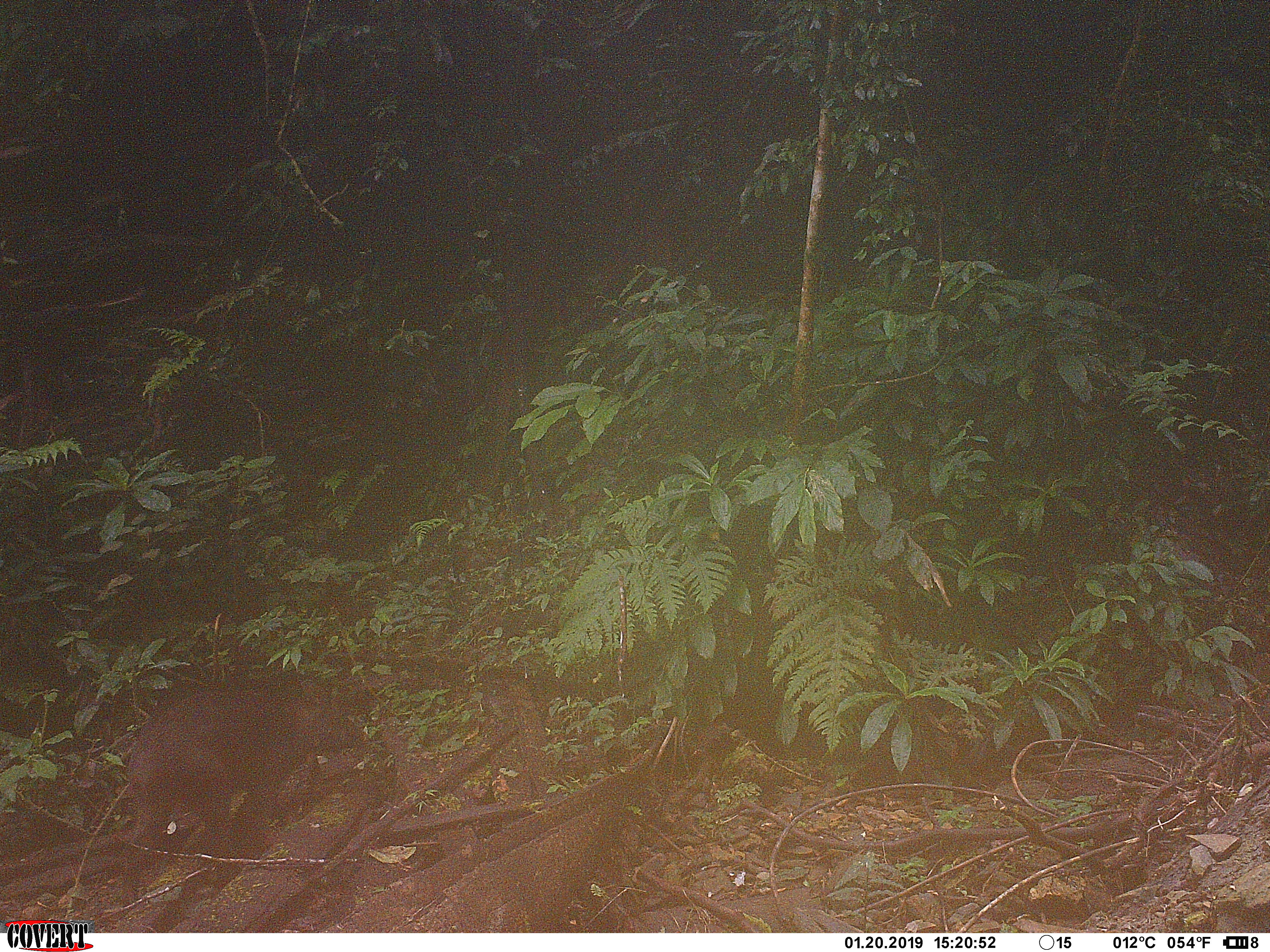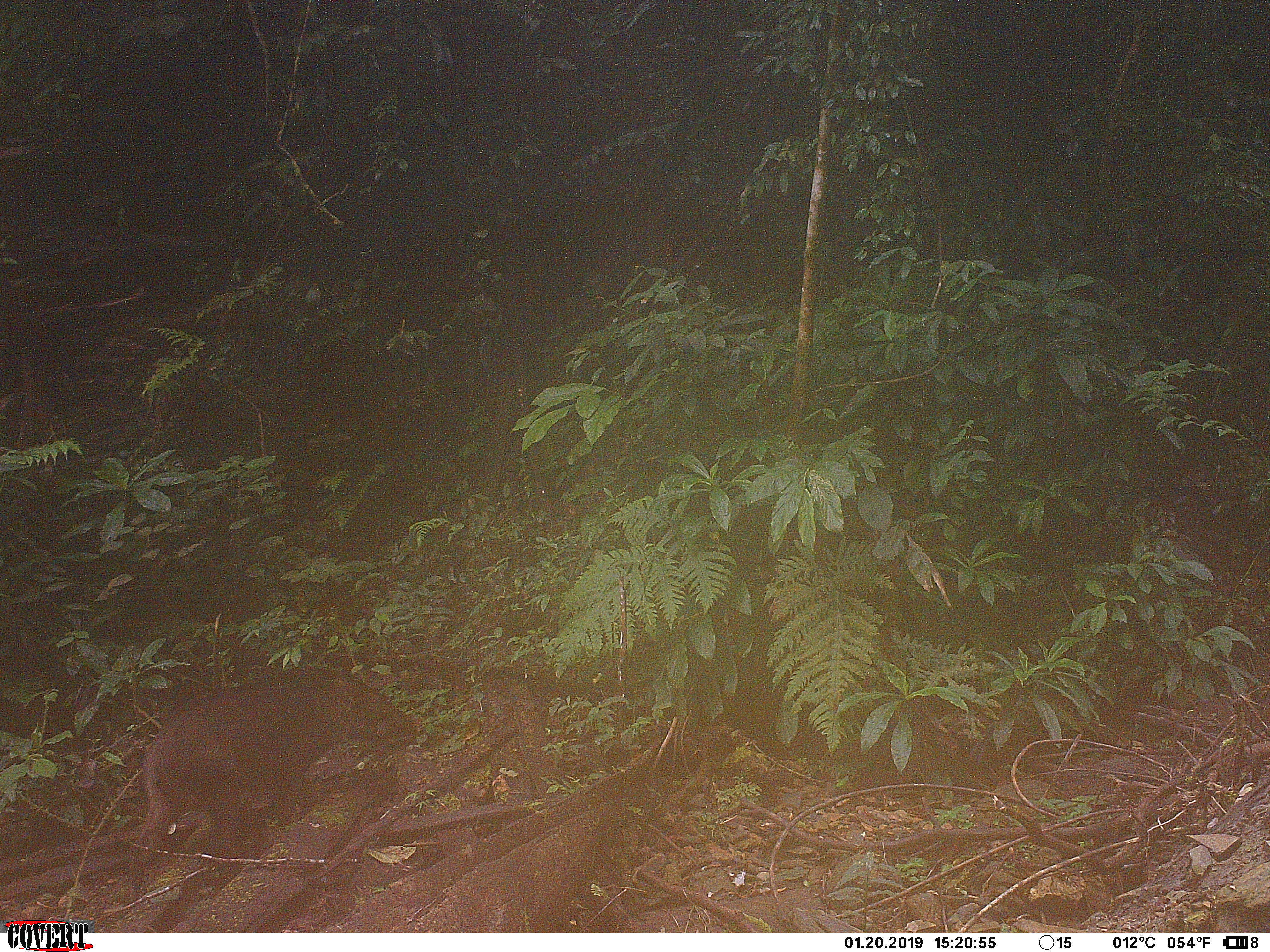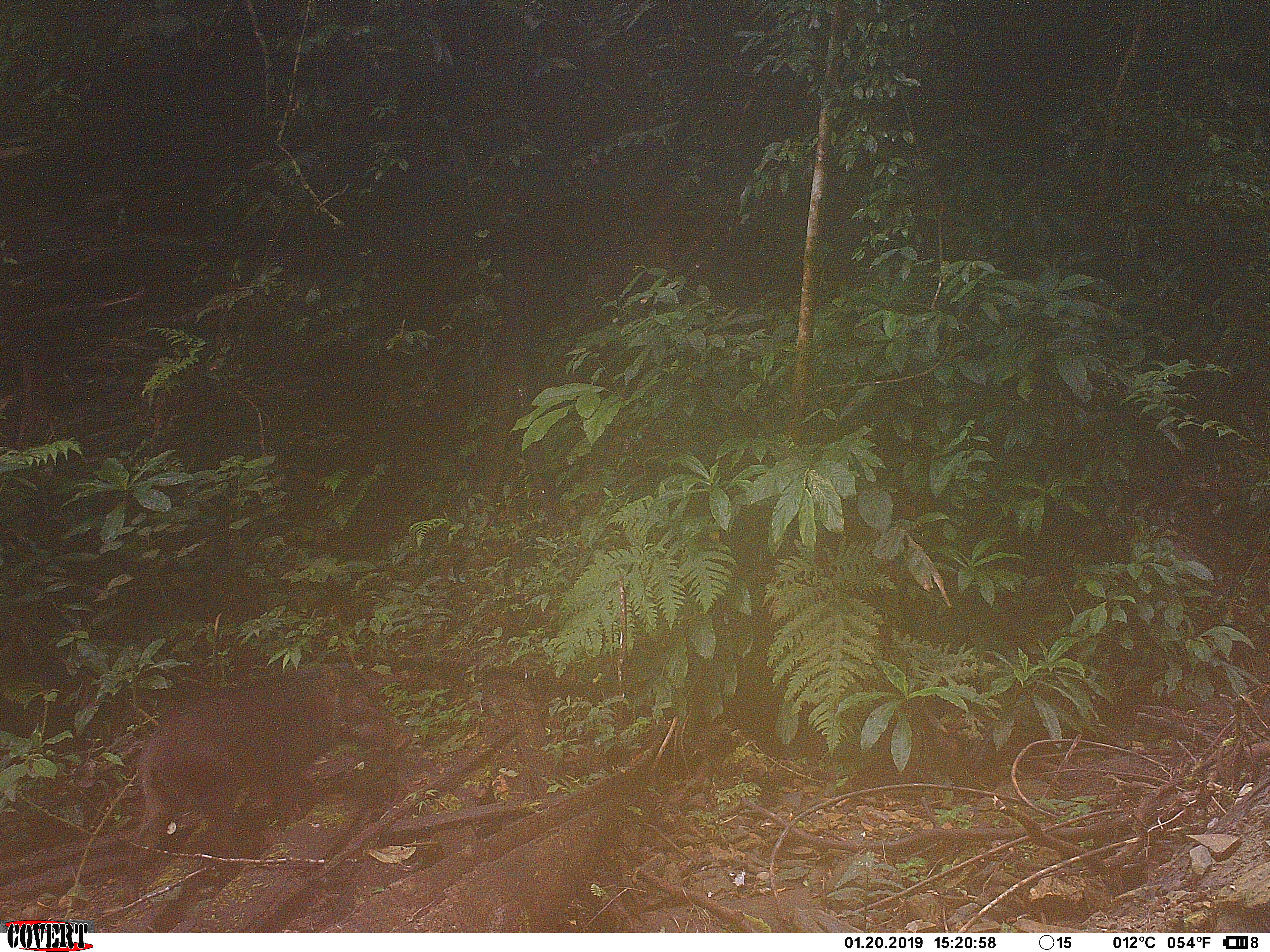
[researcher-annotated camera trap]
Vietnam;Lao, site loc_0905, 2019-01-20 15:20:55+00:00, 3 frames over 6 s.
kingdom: Animalia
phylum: Chordata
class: Mammalia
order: Artiodactyla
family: Suidae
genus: Sus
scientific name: Sus scrofa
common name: eurasian wild pig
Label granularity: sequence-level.